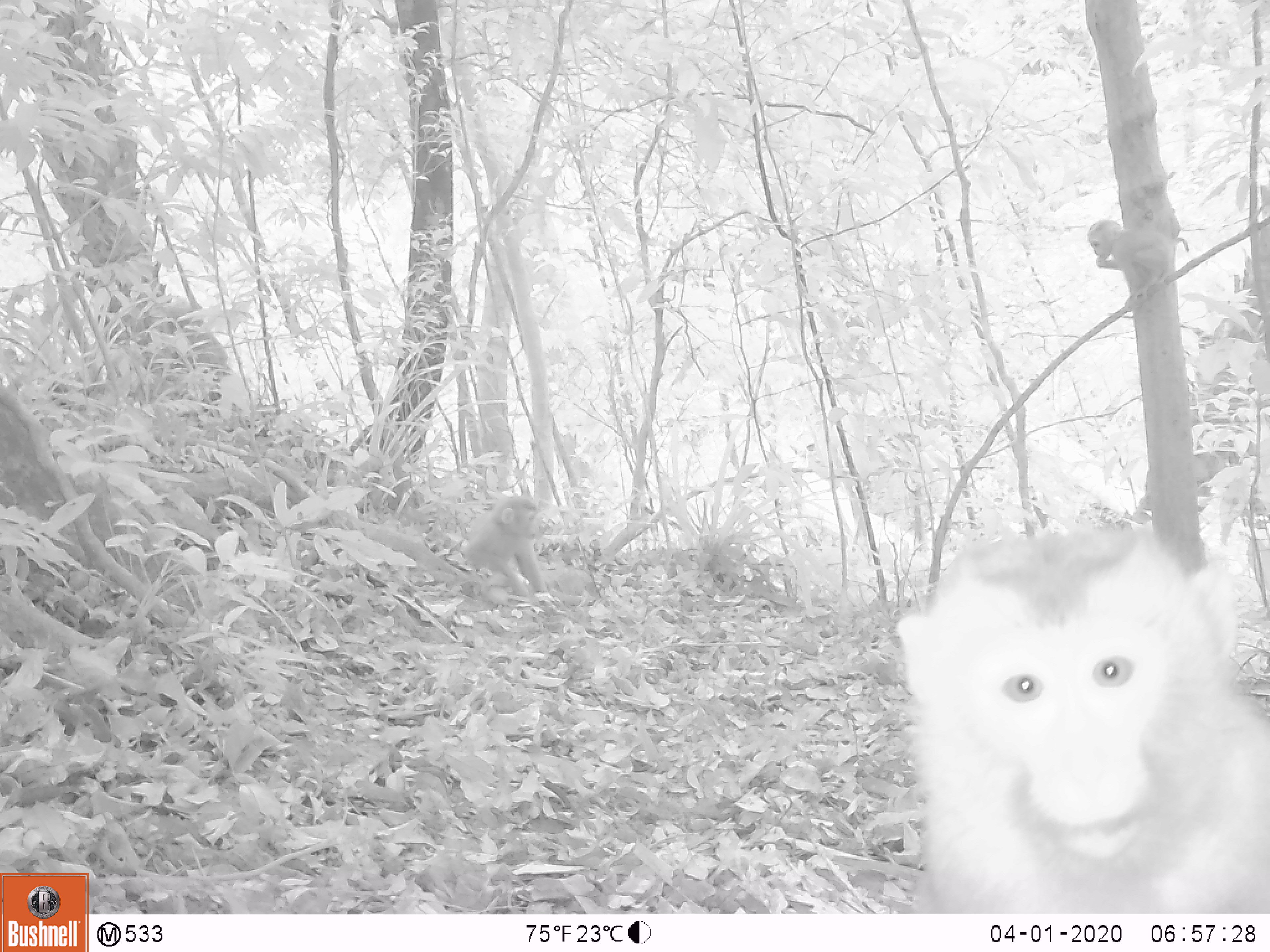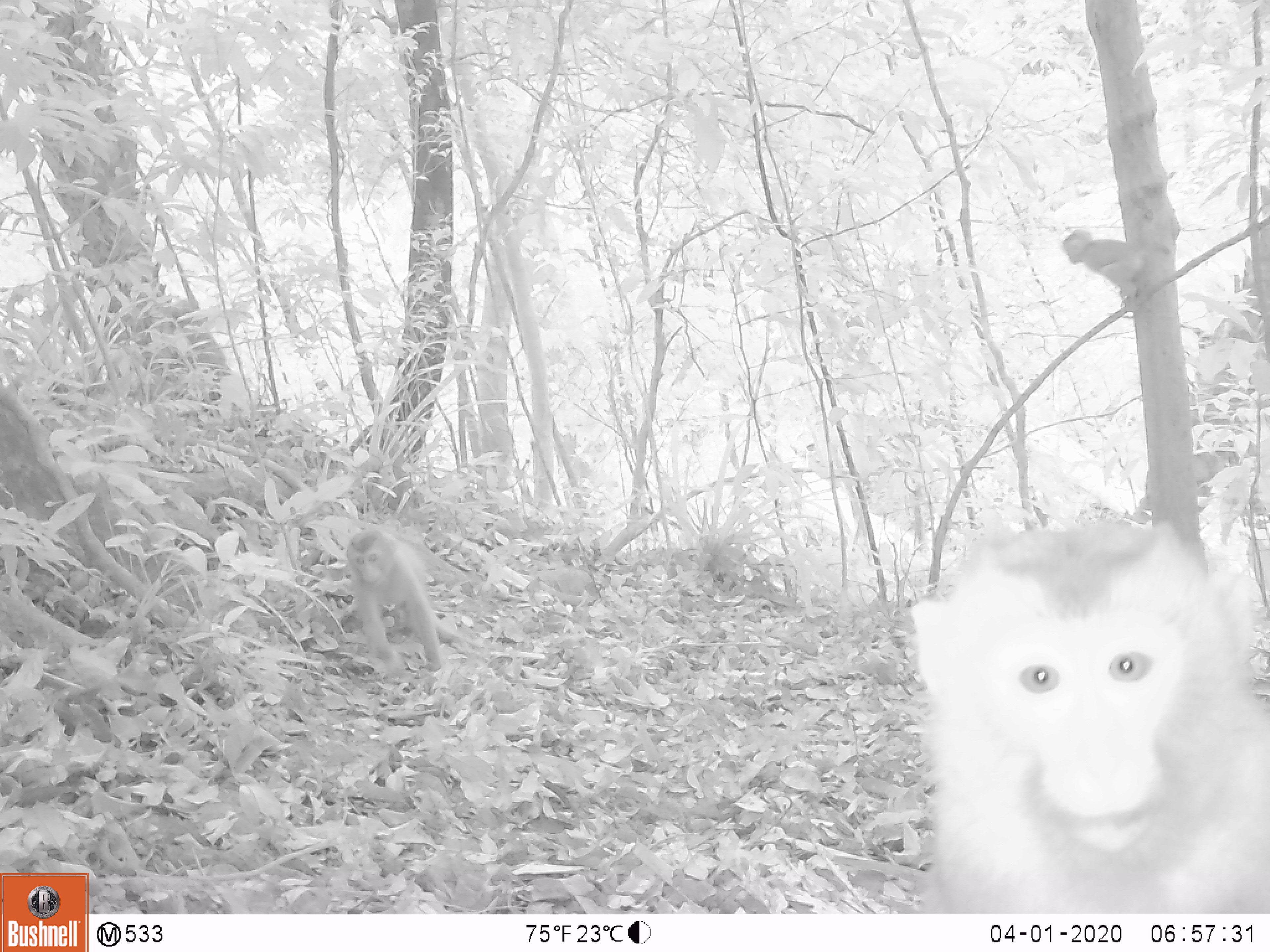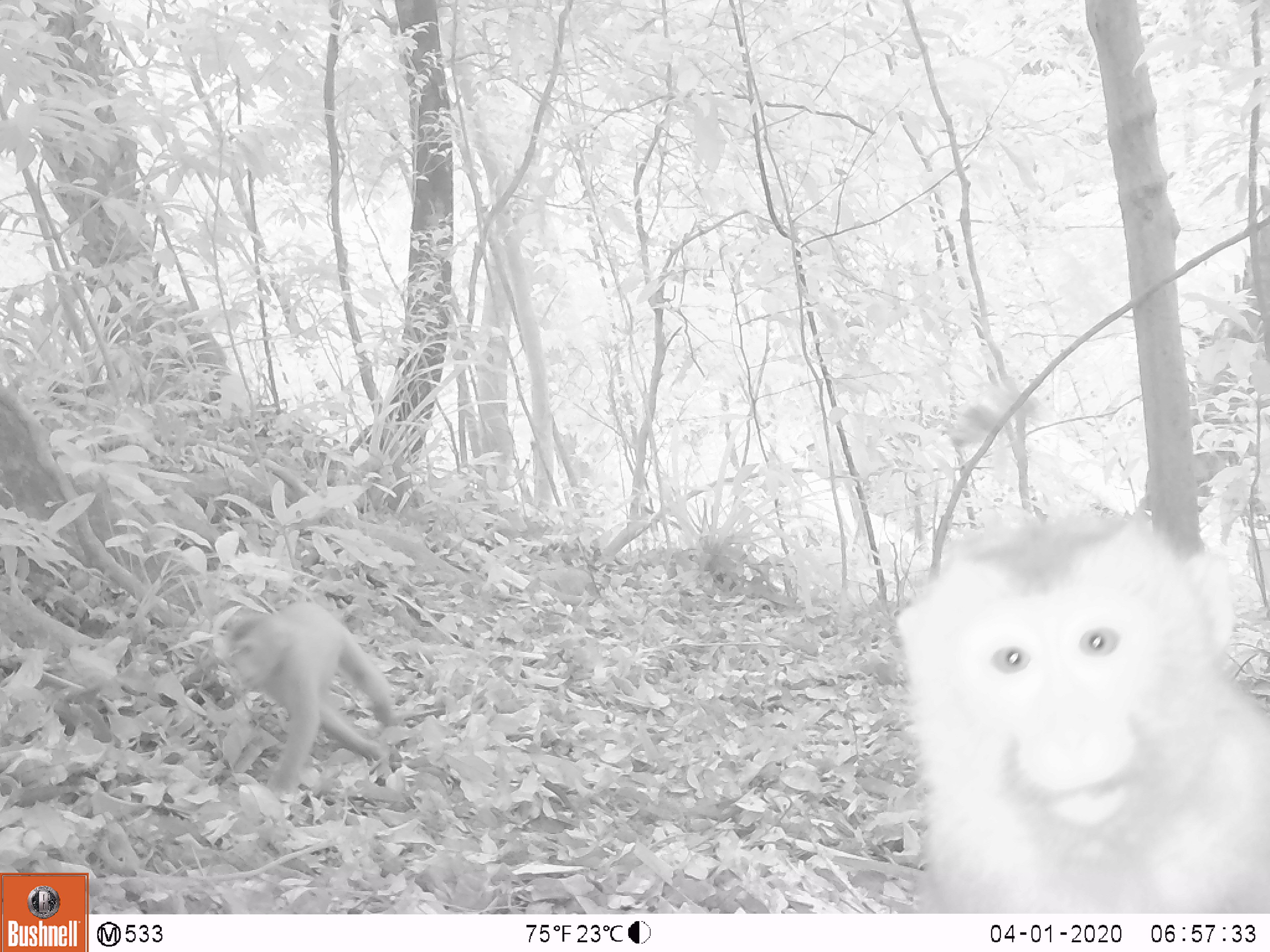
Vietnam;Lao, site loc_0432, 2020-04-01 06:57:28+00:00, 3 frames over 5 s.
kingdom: Animalia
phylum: Chordata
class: Mammalia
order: Primates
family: Cercopithecidae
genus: Macaca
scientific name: Macaca nemestrina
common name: pig-tailed macaque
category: pig tailed macaque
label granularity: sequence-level